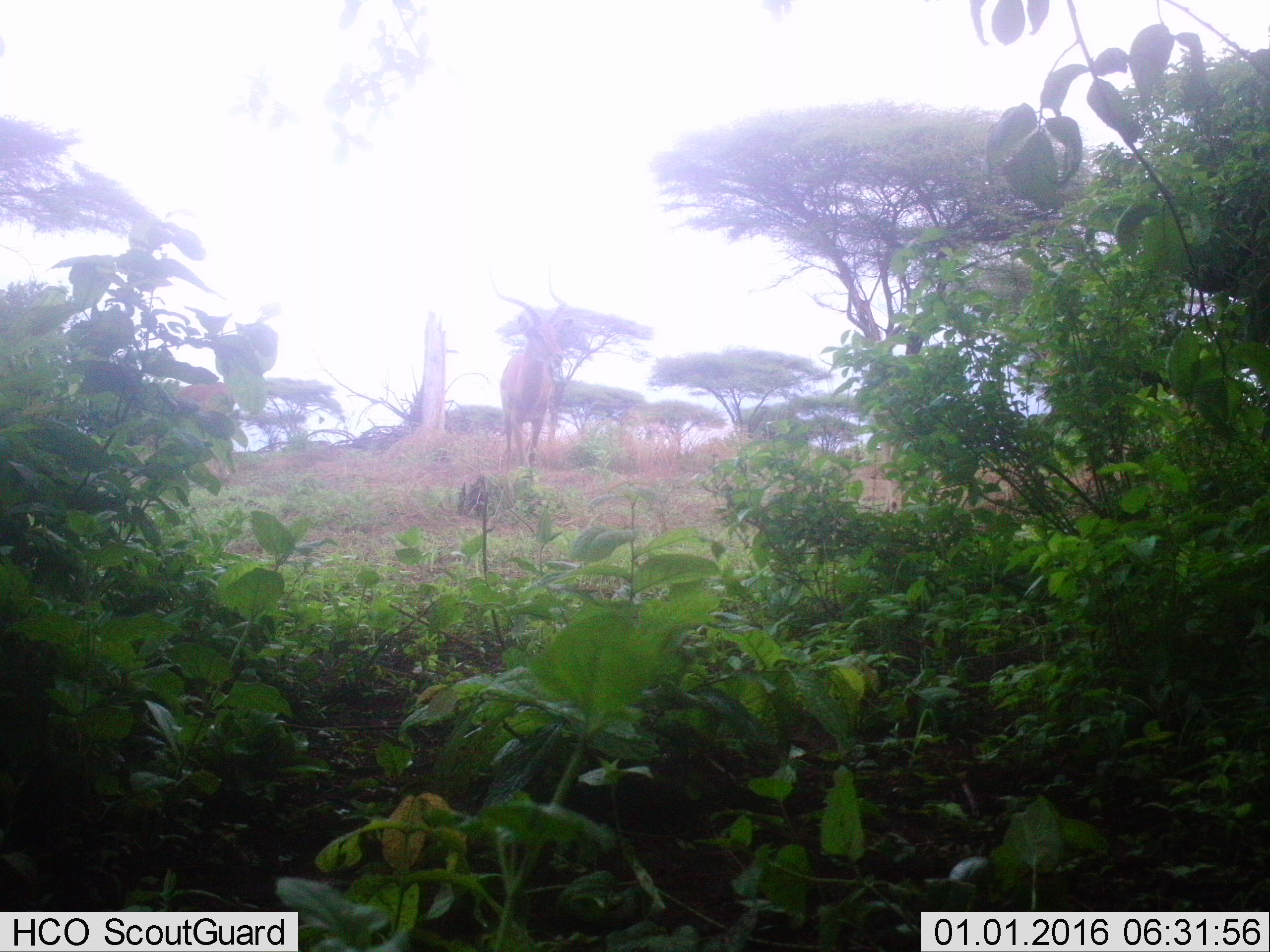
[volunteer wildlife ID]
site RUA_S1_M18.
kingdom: Animalia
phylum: Chordata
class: Mammalia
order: Artiodactyla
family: Bovidae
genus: Aepyceros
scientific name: Aepyceros melampus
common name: impala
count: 2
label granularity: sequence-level